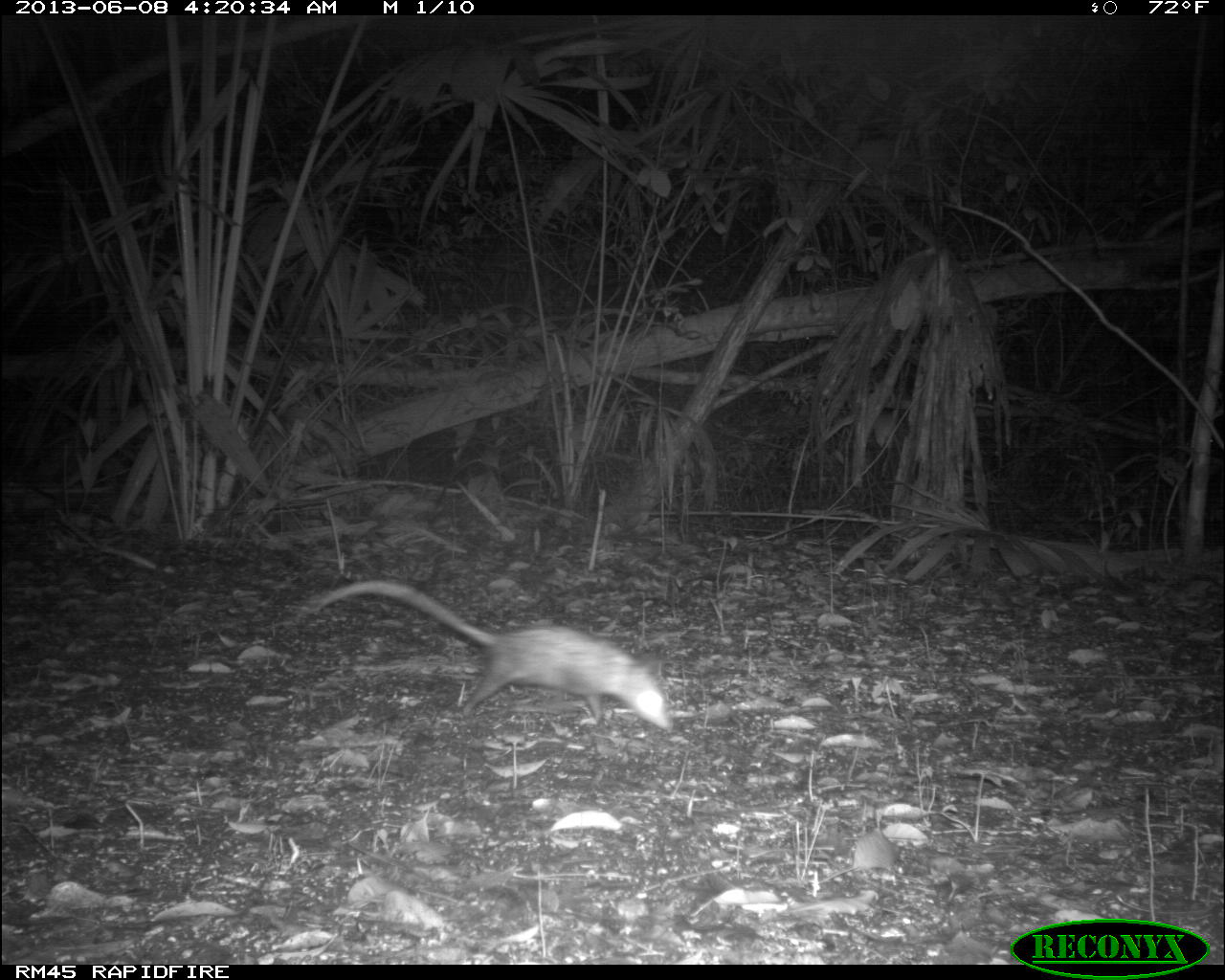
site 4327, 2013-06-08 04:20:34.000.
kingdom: Animalia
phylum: Chordata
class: Mammalia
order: Didelphimorphia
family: Didelphidae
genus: Didelphis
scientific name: Didelphis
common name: american opossums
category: didelphis sp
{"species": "didelphis sp (american opossums) (Didelphis)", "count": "1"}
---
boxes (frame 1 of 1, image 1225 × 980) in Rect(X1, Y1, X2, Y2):
didelphis sp: Rect(306, 577, 674, 732)